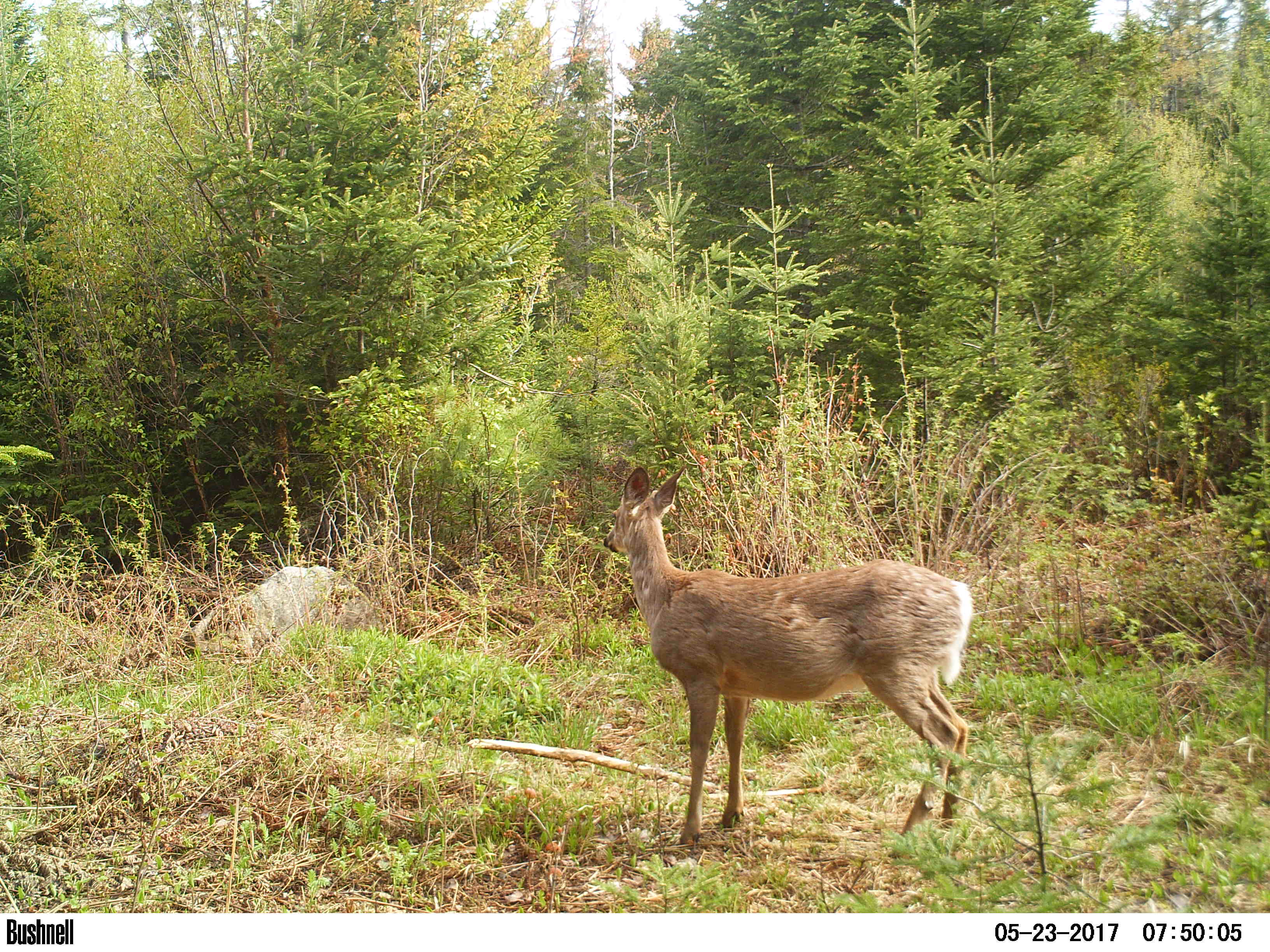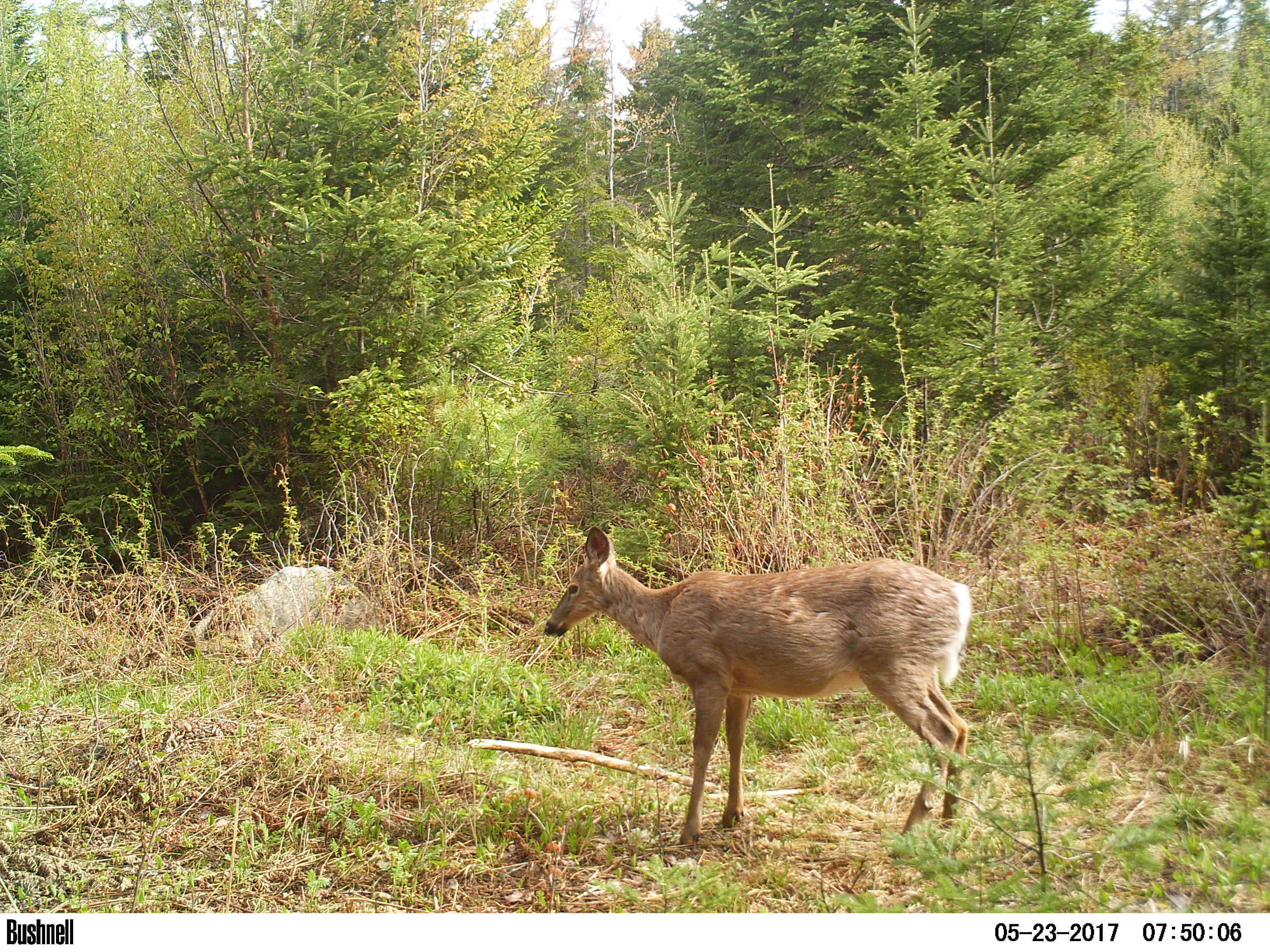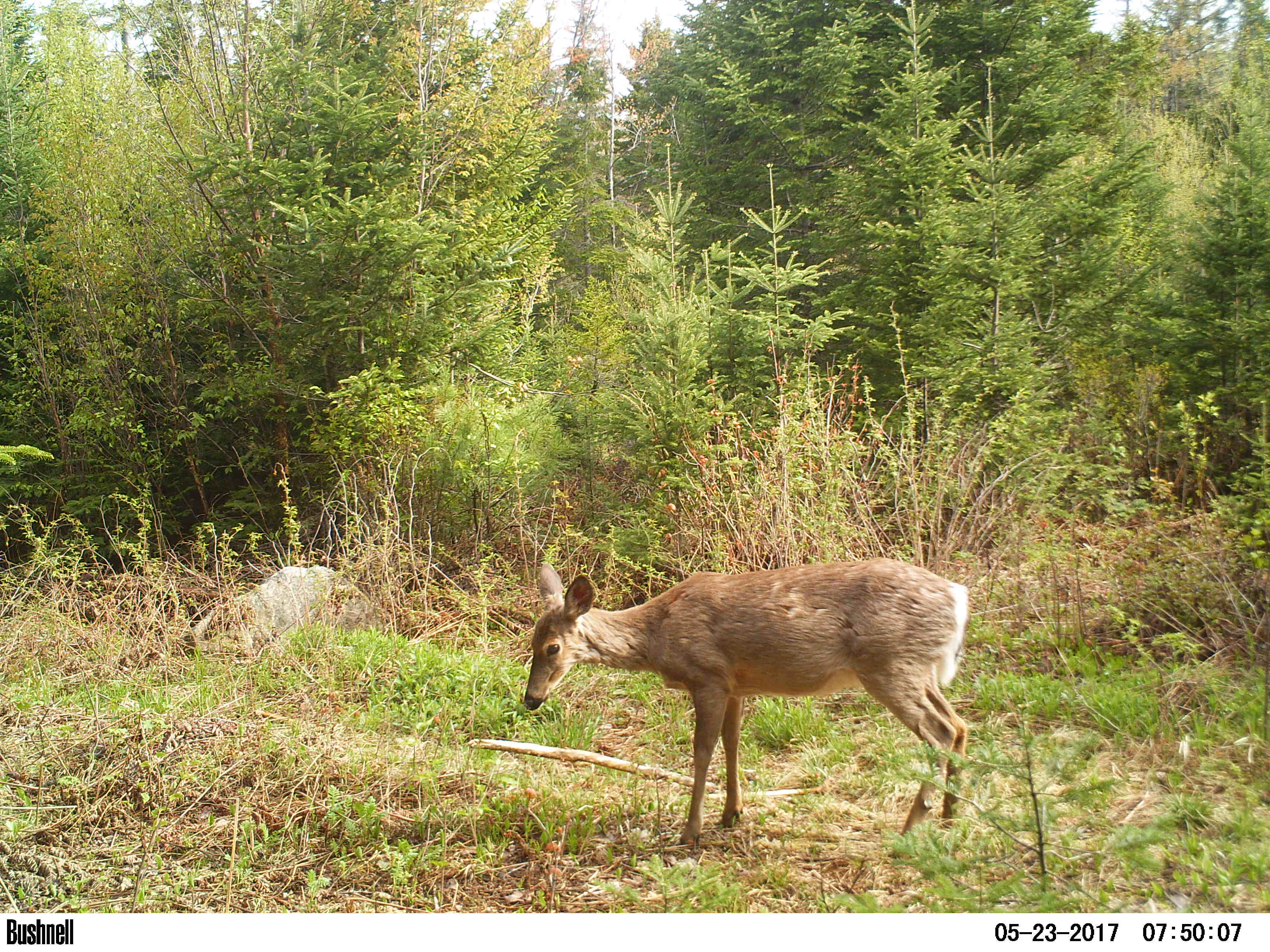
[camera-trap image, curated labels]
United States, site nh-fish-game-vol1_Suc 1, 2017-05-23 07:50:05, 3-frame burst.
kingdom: Animalia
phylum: Chordata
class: Mammalia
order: Artiodactyla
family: Cervidae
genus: Odocoileus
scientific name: Odocoileus virginianus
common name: white-tailed deer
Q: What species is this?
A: White-tailed deer (Odocoileus virginianus).